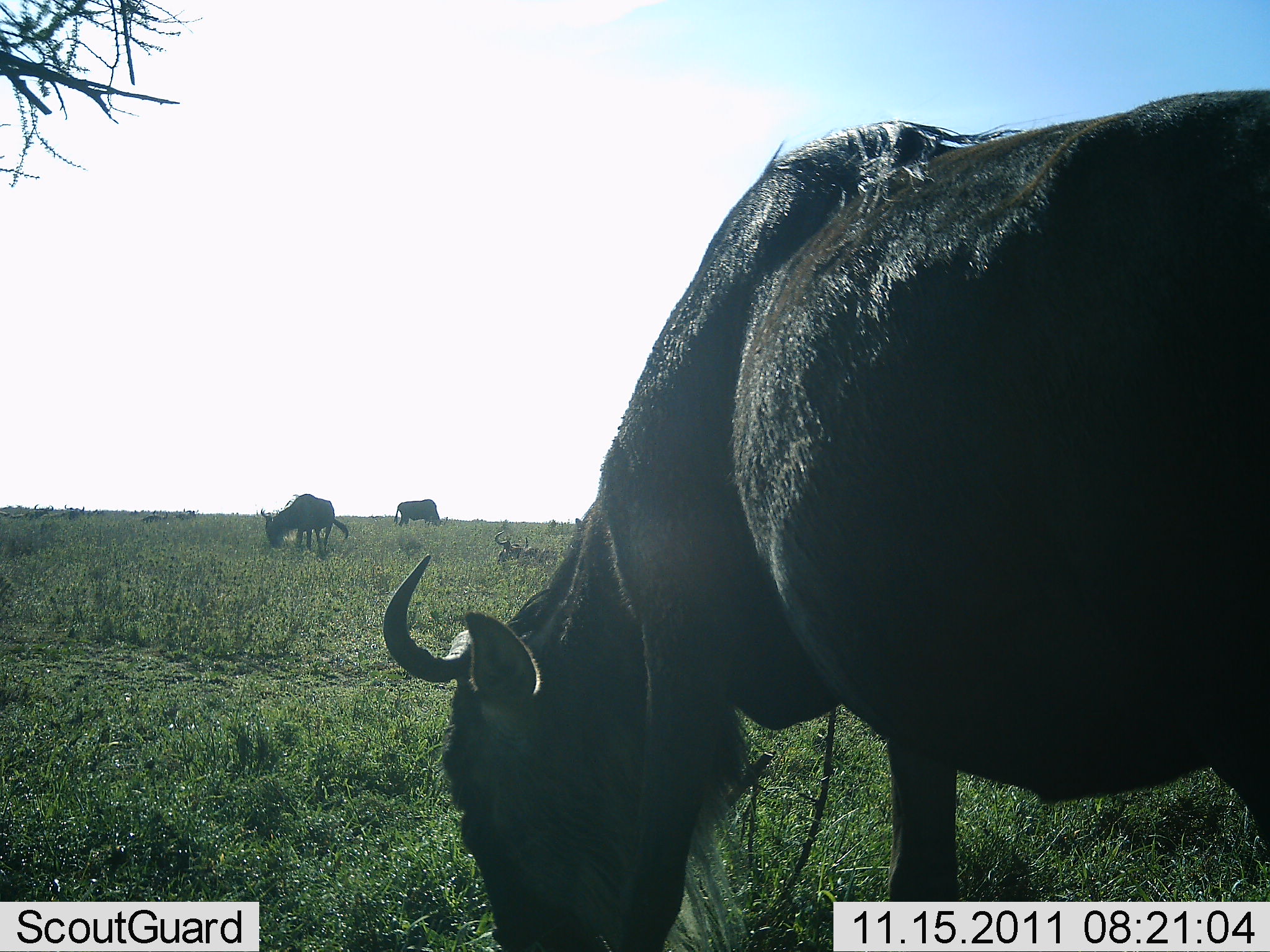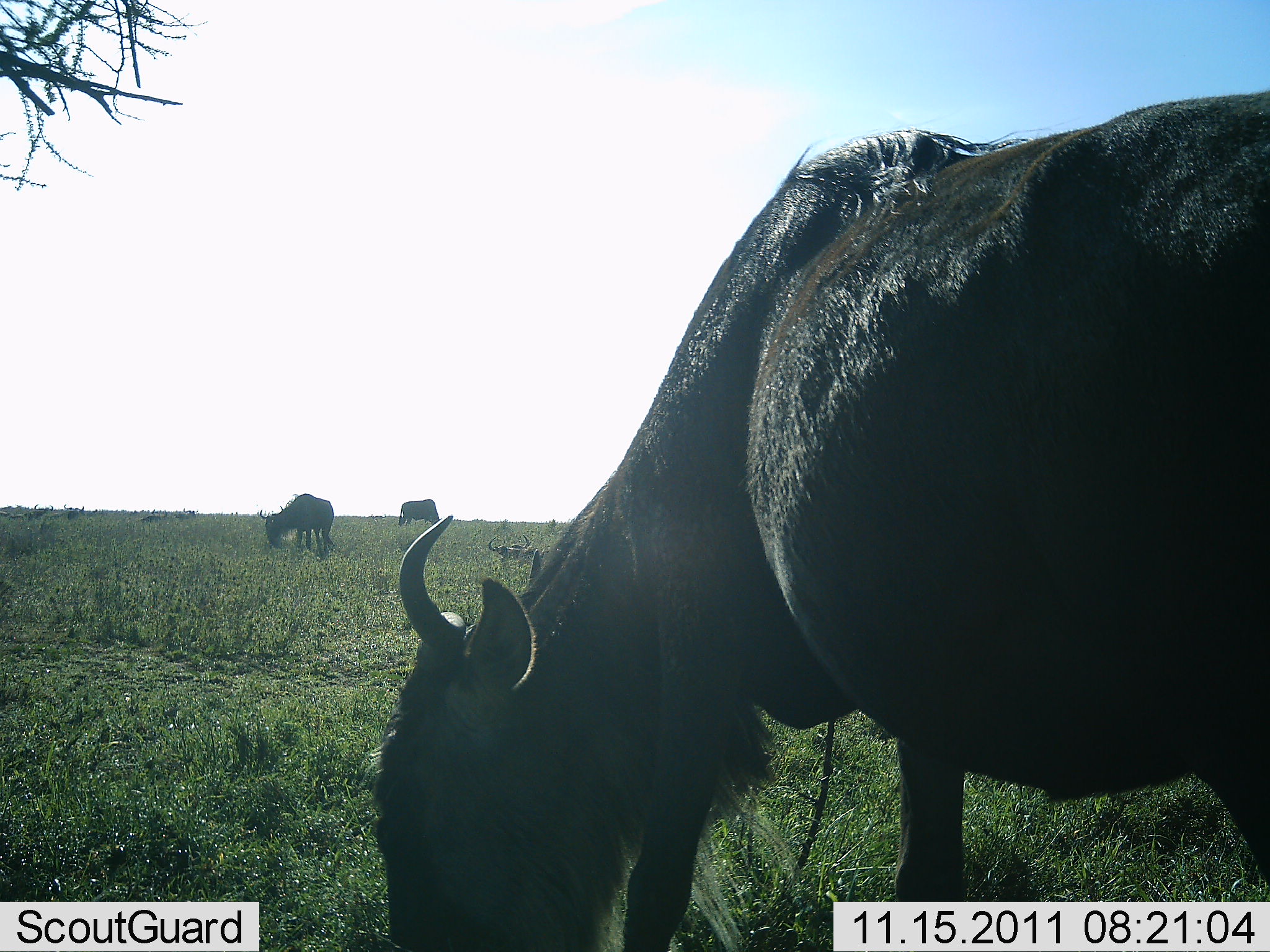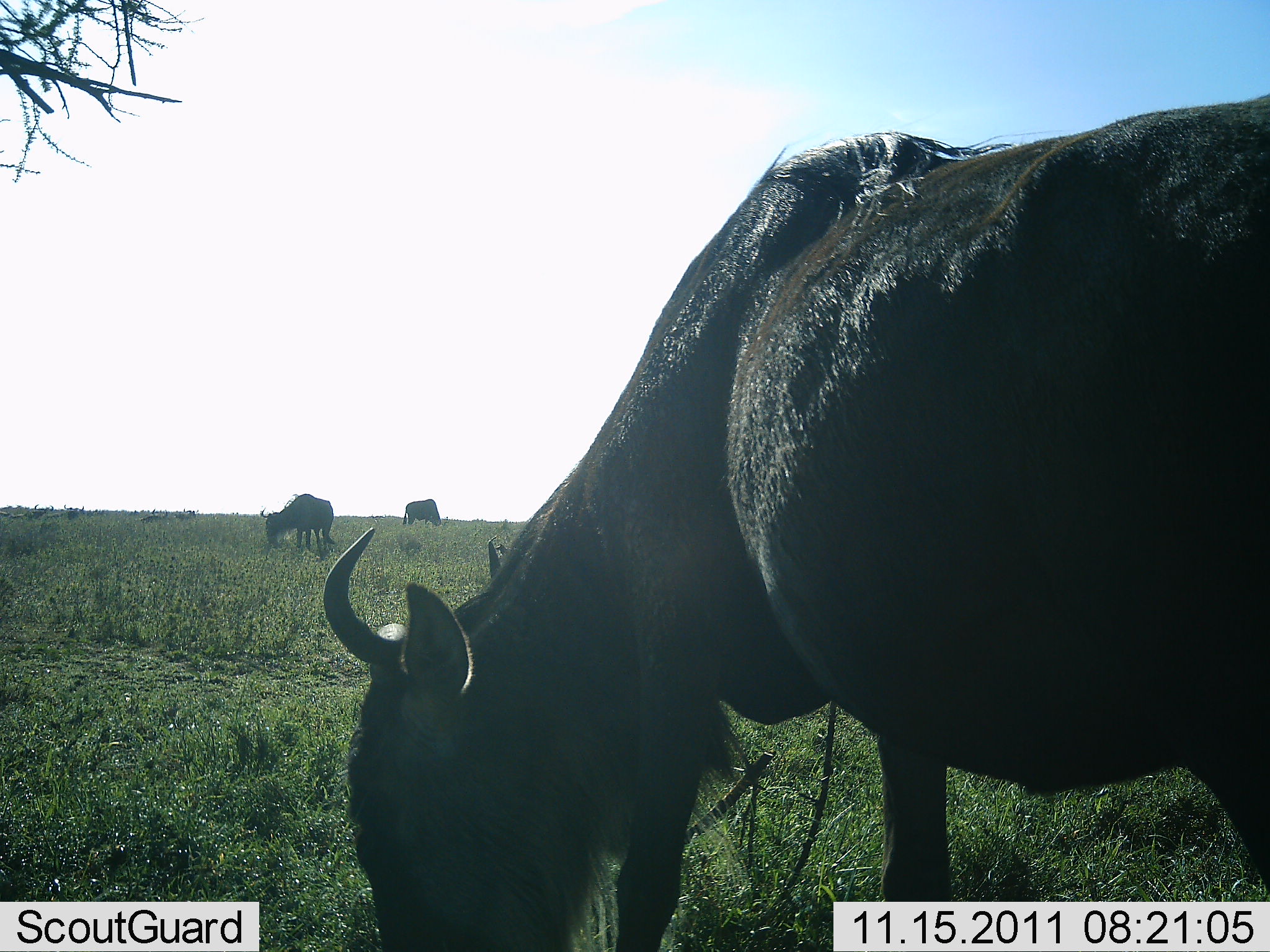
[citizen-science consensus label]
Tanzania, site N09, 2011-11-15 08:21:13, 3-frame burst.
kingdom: Animalia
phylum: Chordata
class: Mammalia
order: Artiodactyla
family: Bovidae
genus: Connochaetes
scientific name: Connochaetes taurinus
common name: blue wildebeest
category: wildebeest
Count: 3.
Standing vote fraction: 20%.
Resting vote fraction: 0%.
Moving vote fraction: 0%.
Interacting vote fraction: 0%.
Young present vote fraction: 0%.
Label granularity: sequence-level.